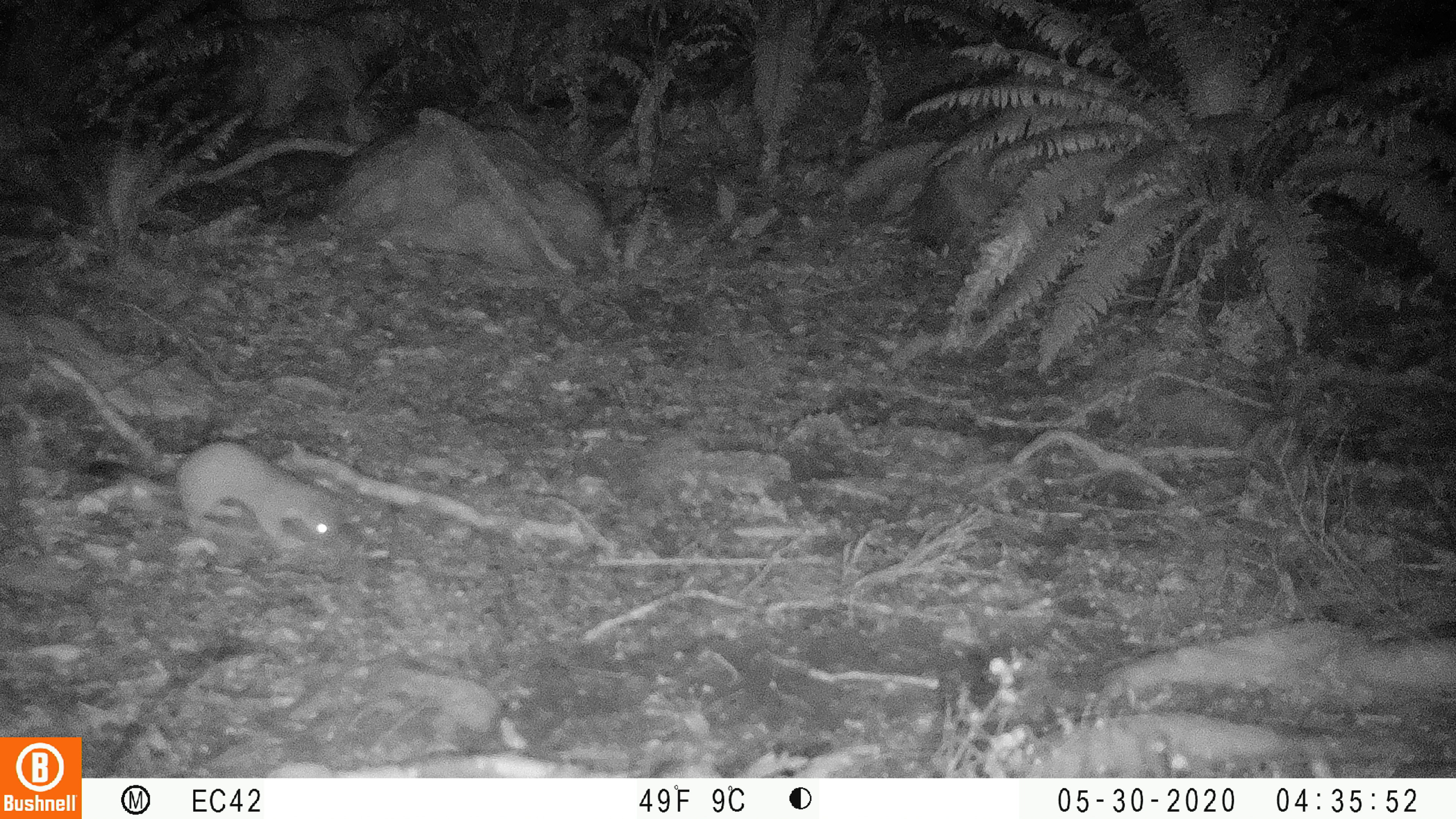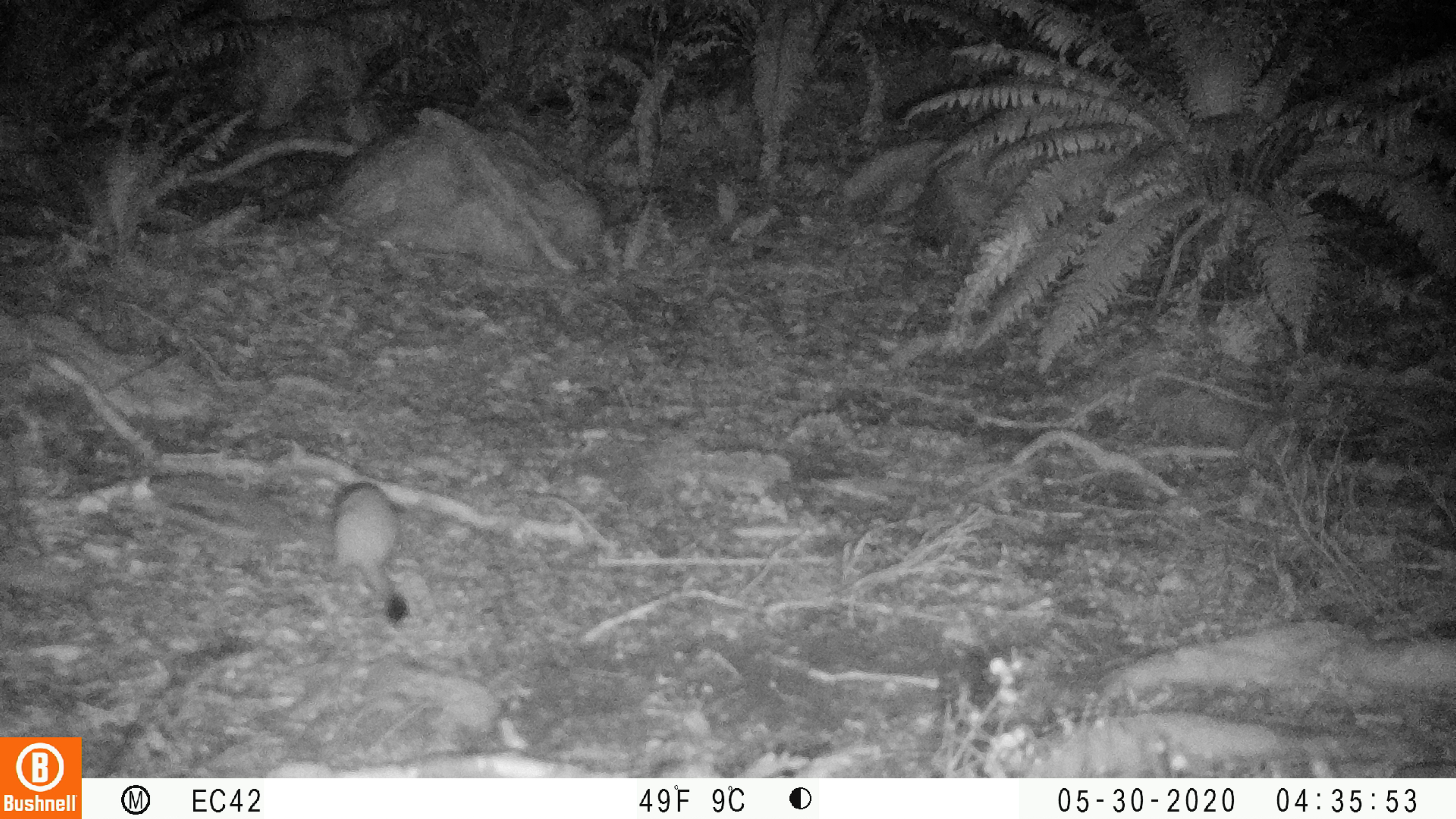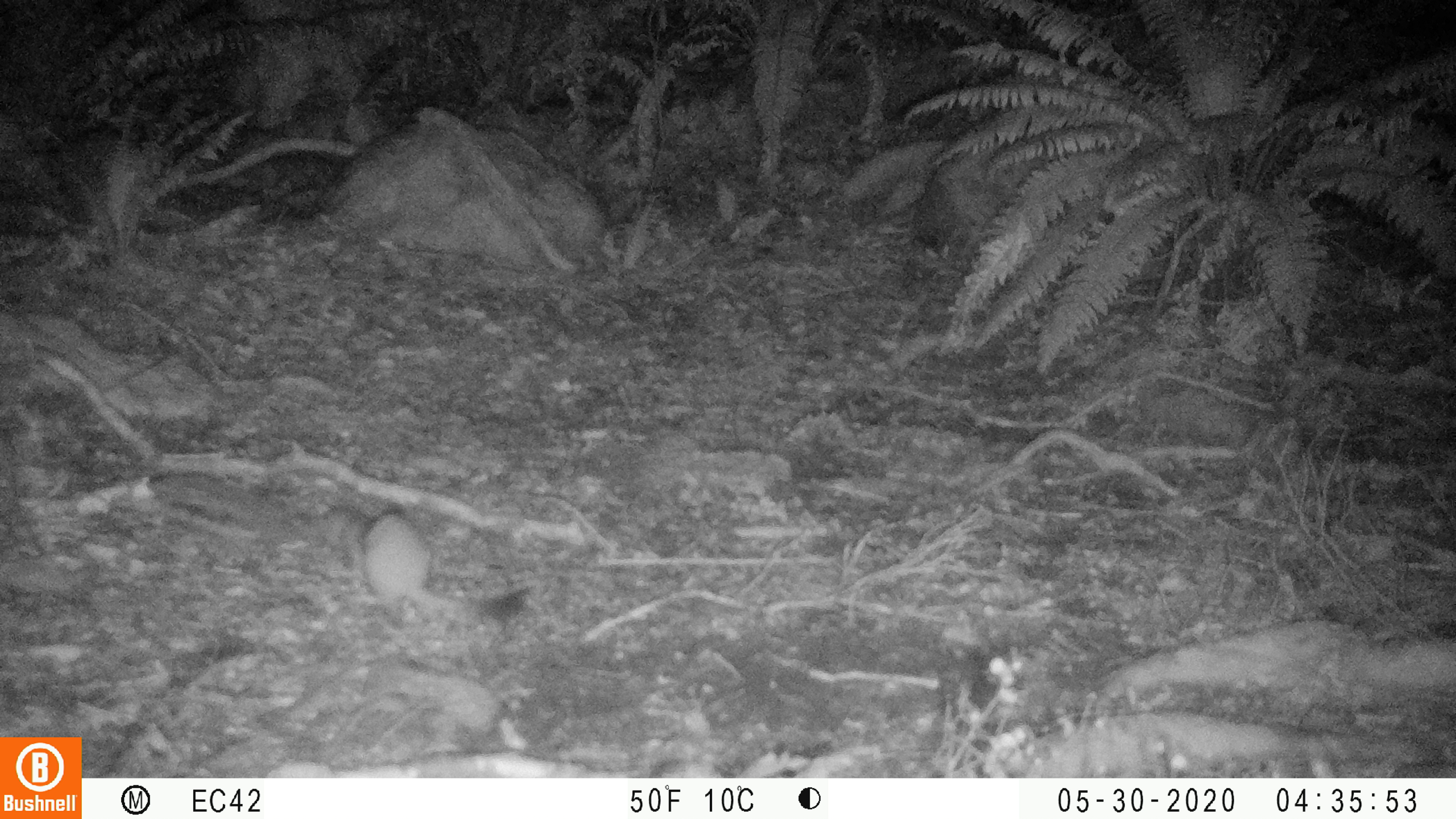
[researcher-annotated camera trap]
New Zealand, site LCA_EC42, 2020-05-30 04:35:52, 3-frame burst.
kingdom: Animalia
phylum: Chordata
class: Mammalia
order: Carnivora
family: Mustelidae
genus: Mustela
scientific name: Mustela erminea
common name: stoat